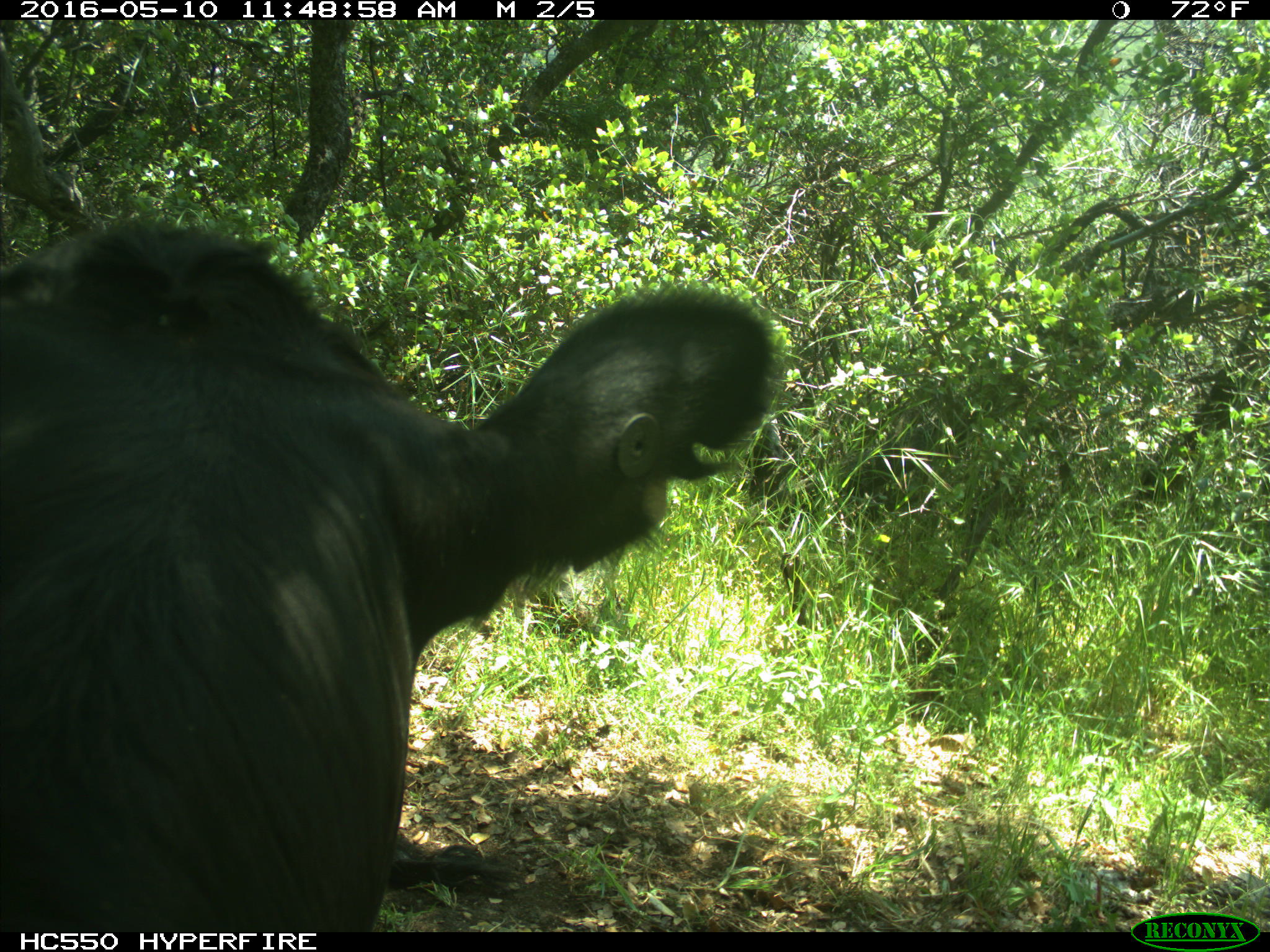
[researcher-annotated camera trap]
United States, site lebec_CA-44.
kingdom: Animalia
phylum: Chordata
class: Mammalia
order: Artiodactyla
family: Bovidae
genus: Bos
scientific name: Bos taurus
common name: domestic cow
Bos taurus (domestic cow).